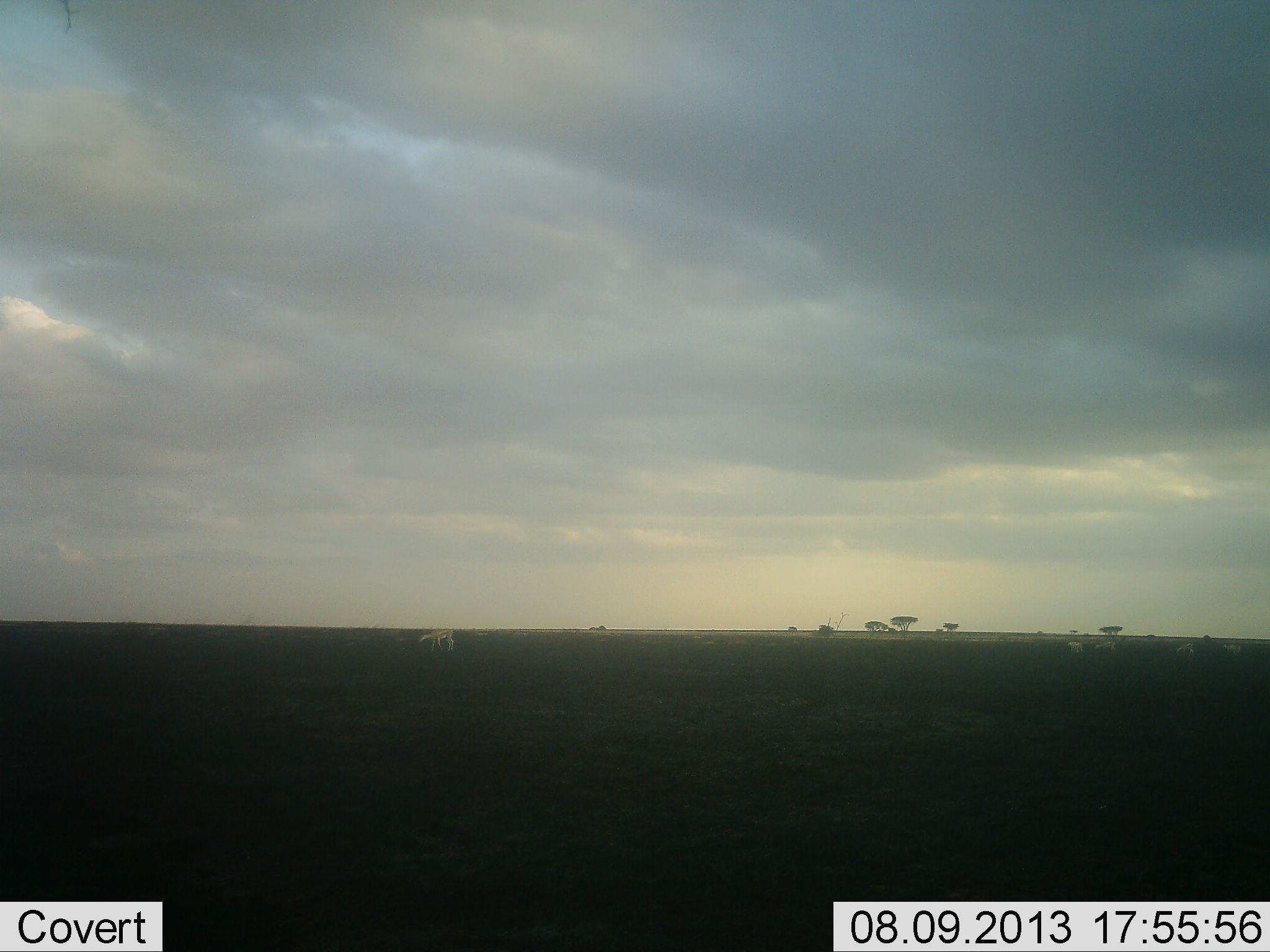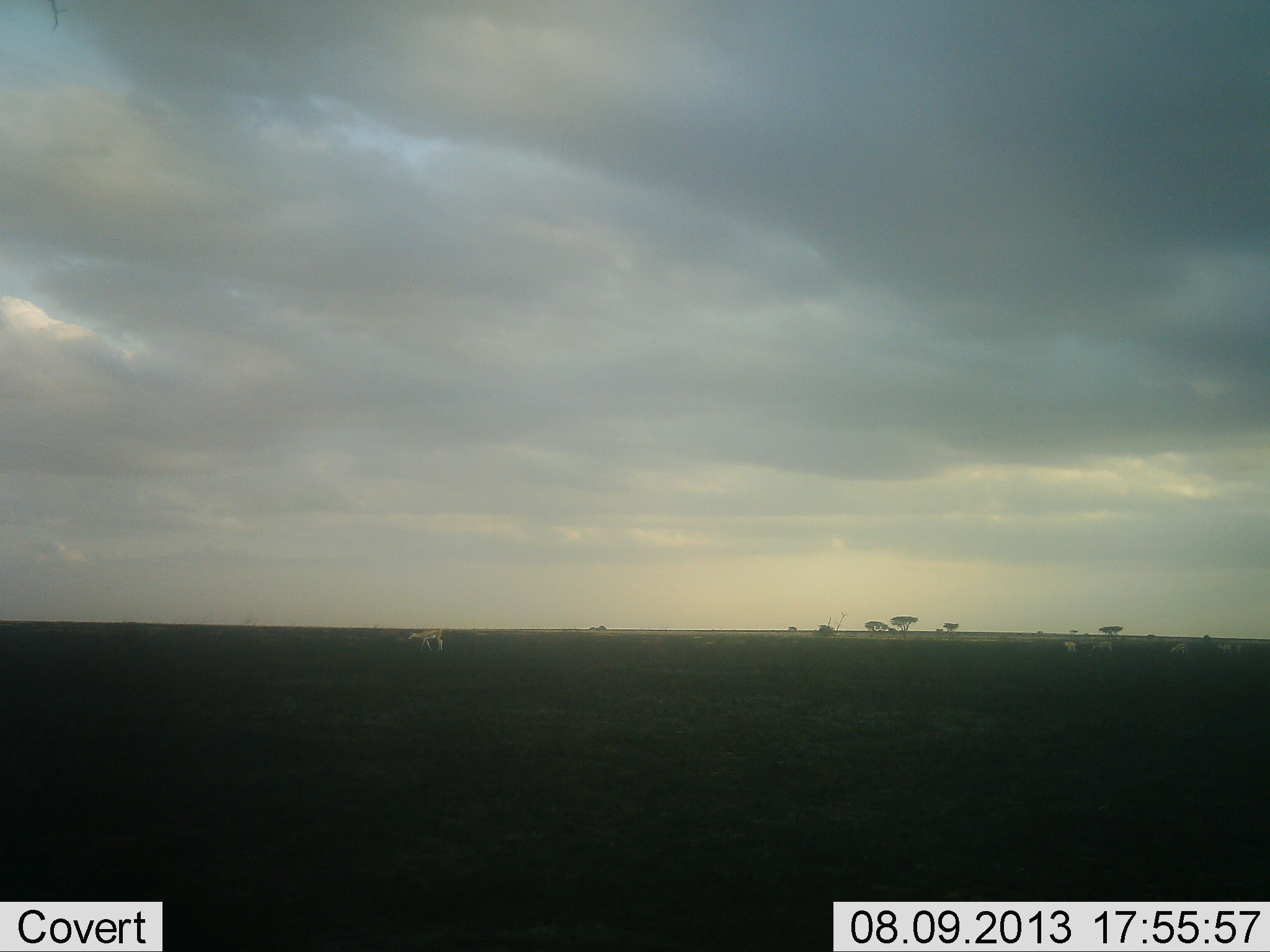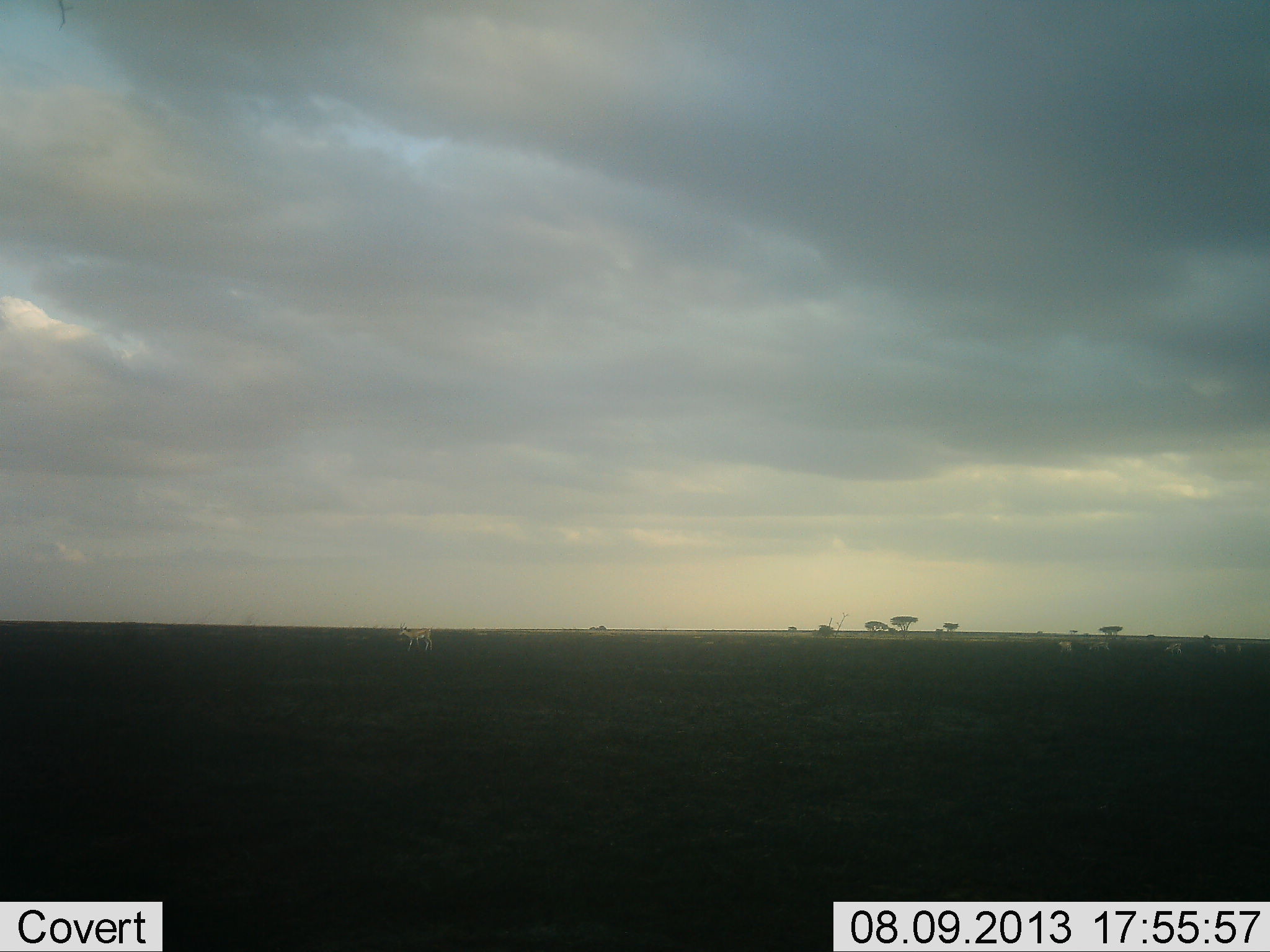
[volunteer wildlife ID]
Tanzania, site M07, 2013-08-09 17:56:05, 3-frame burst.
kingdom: Animalia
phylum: Chordata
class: Mammalia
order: Artiodactyla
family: Bovidae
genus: Nanger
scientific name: Nanger granti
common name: grant's gazelle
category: gazellegrants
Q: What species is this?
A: Gazellegrants (grant's gazelle) (Nanger granti).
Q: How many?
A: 6.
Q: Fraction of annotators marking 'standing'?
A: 20%.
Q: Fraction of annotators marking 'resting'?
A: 0%.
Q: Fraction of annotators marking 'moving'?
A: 90%.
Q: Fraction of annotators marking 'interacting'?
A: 0%.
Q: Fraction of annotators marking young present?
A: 0%.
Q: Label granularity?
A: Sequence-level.